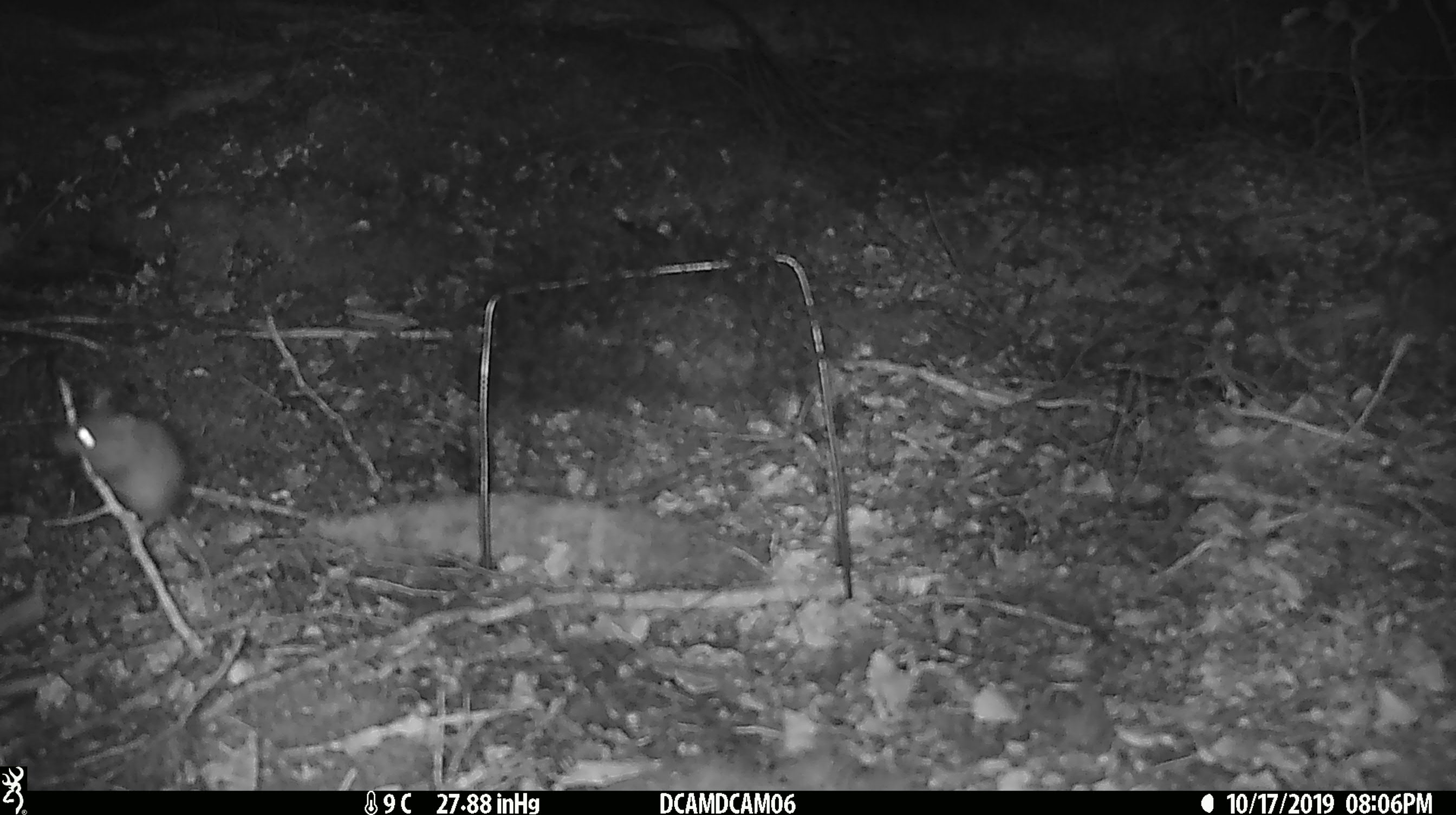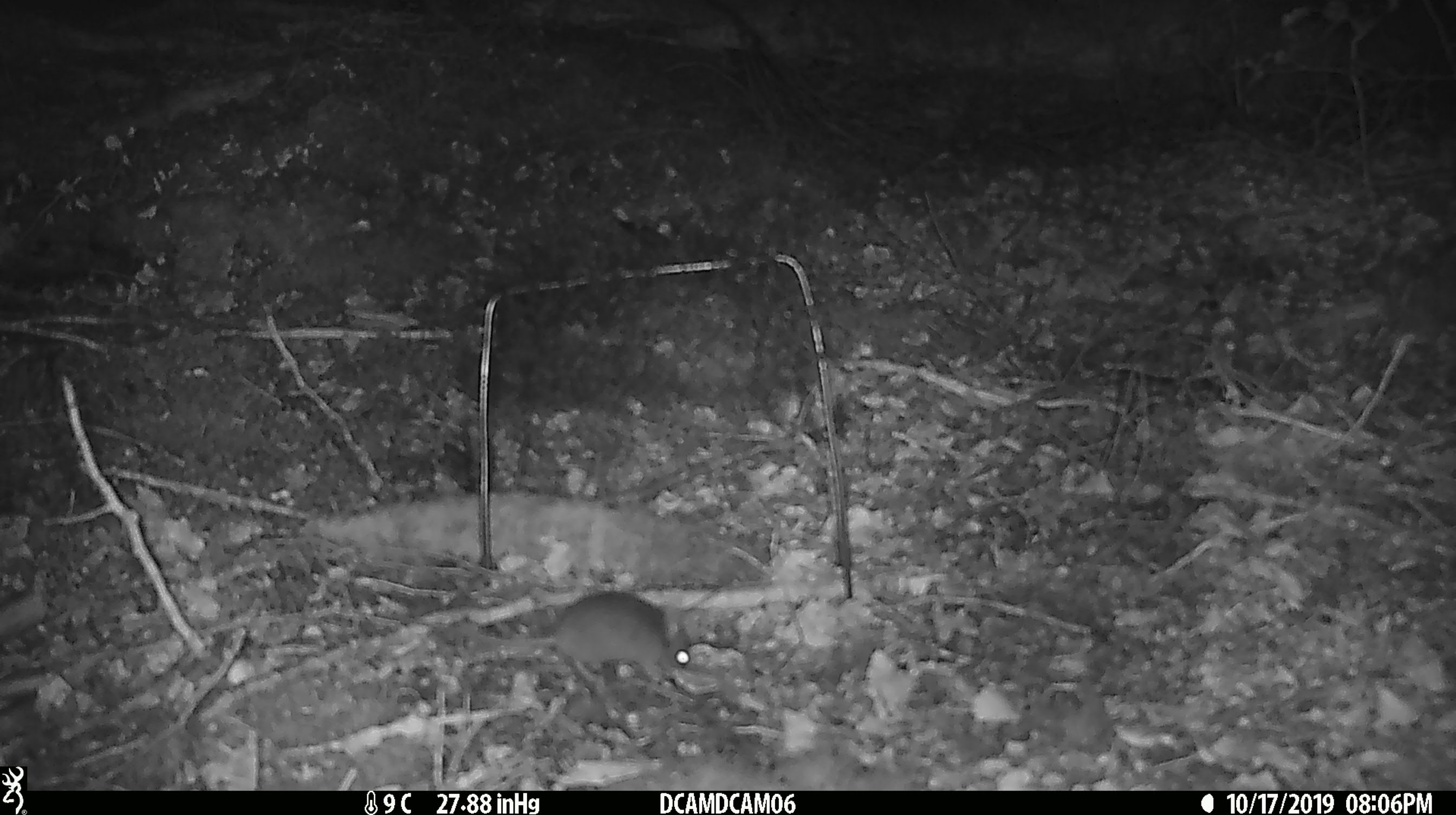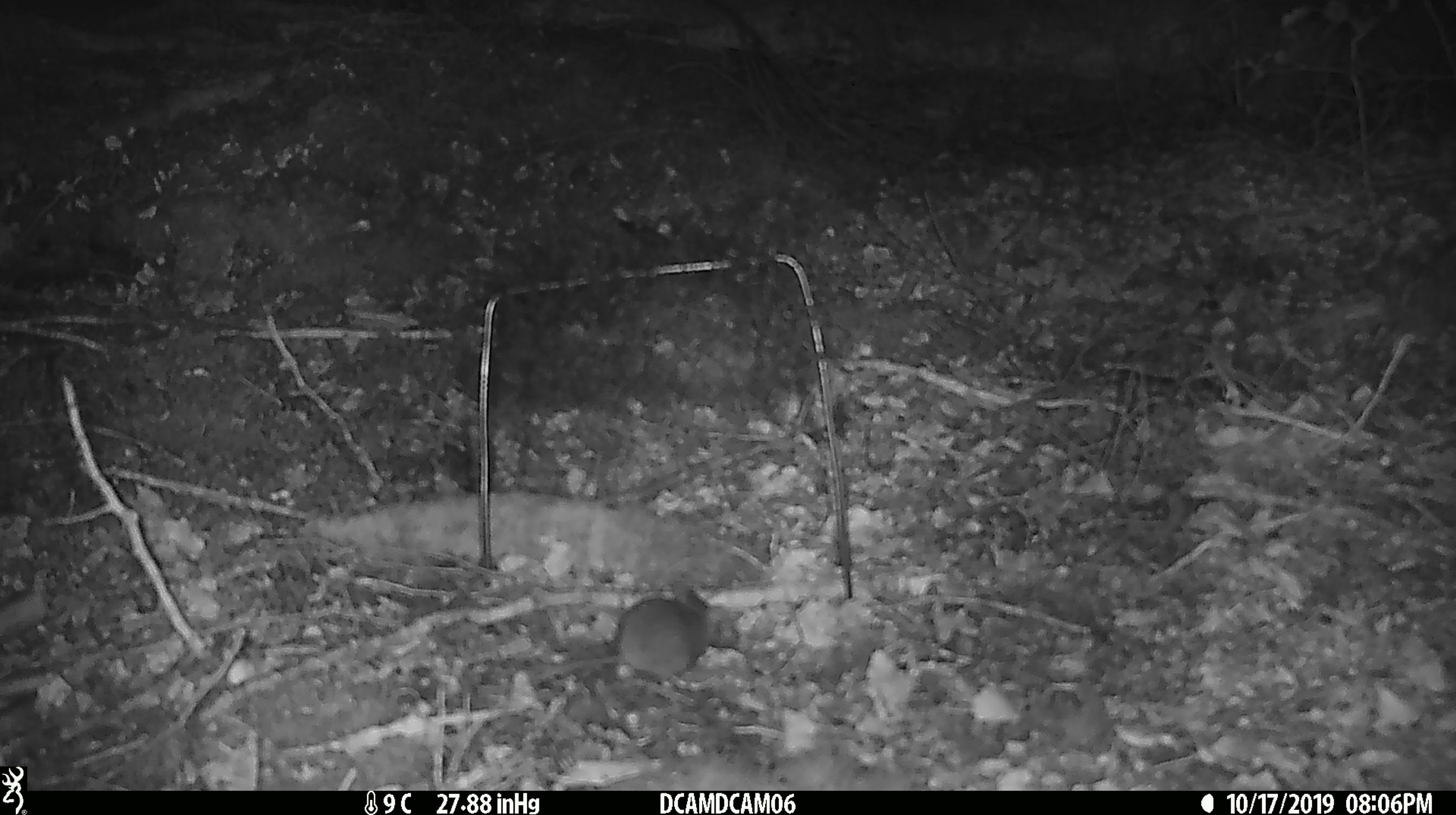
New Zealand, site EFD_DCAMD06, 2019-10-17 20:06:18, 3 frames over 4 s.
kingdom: Animalia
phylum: Chordata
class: Mammalia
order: Rodentia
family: Muridae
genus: Mus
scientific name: Mus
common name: mouse